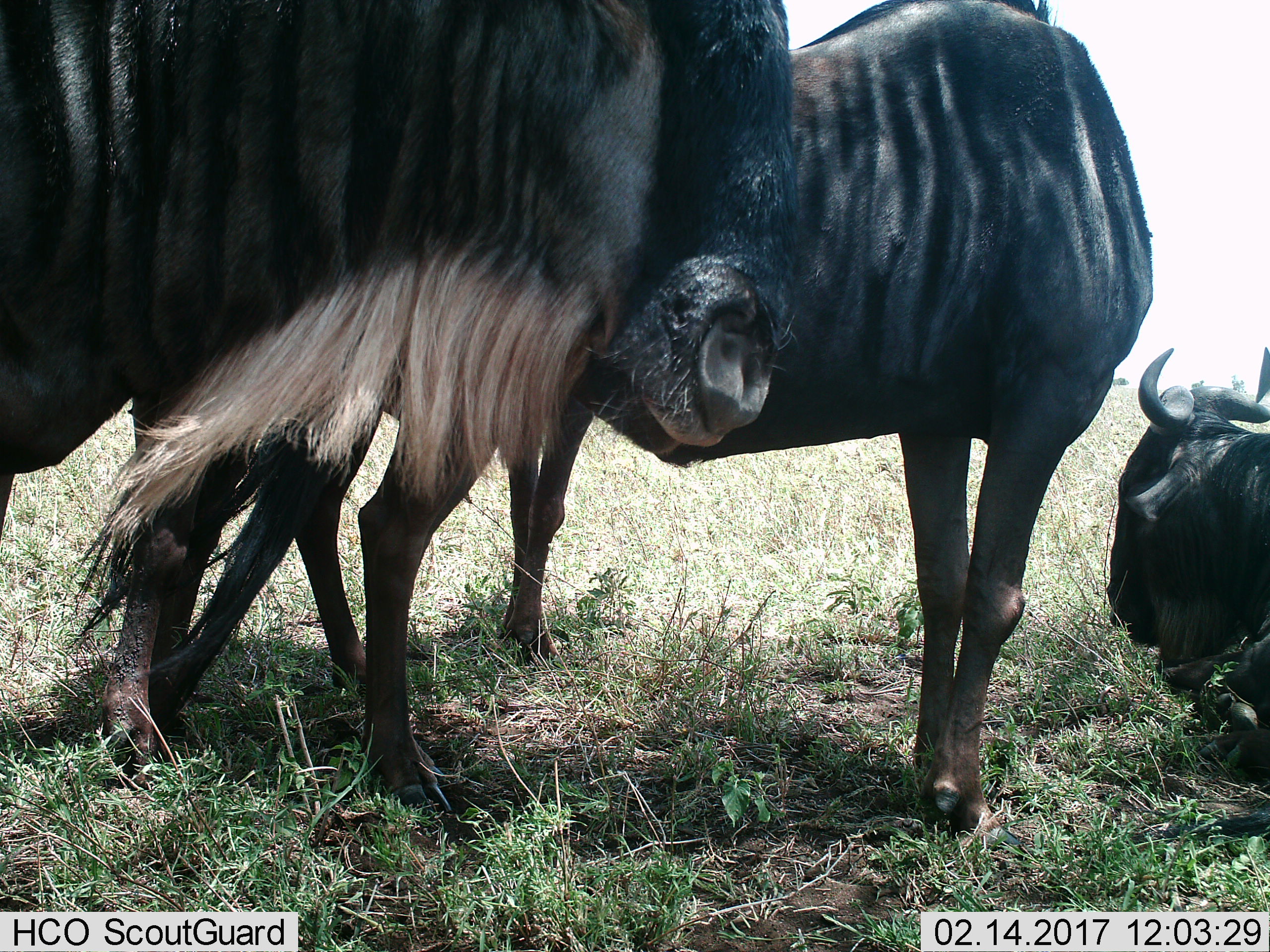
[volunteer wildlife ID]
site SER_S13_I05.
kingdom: Animalia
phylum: Chordata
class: Mammalia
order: Artiodactyla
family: Bovidae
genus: Connochaetes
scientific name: Connochaetes taurinus taurinus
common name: blue wildebeest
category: wildebeestblue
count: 3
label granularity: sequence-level